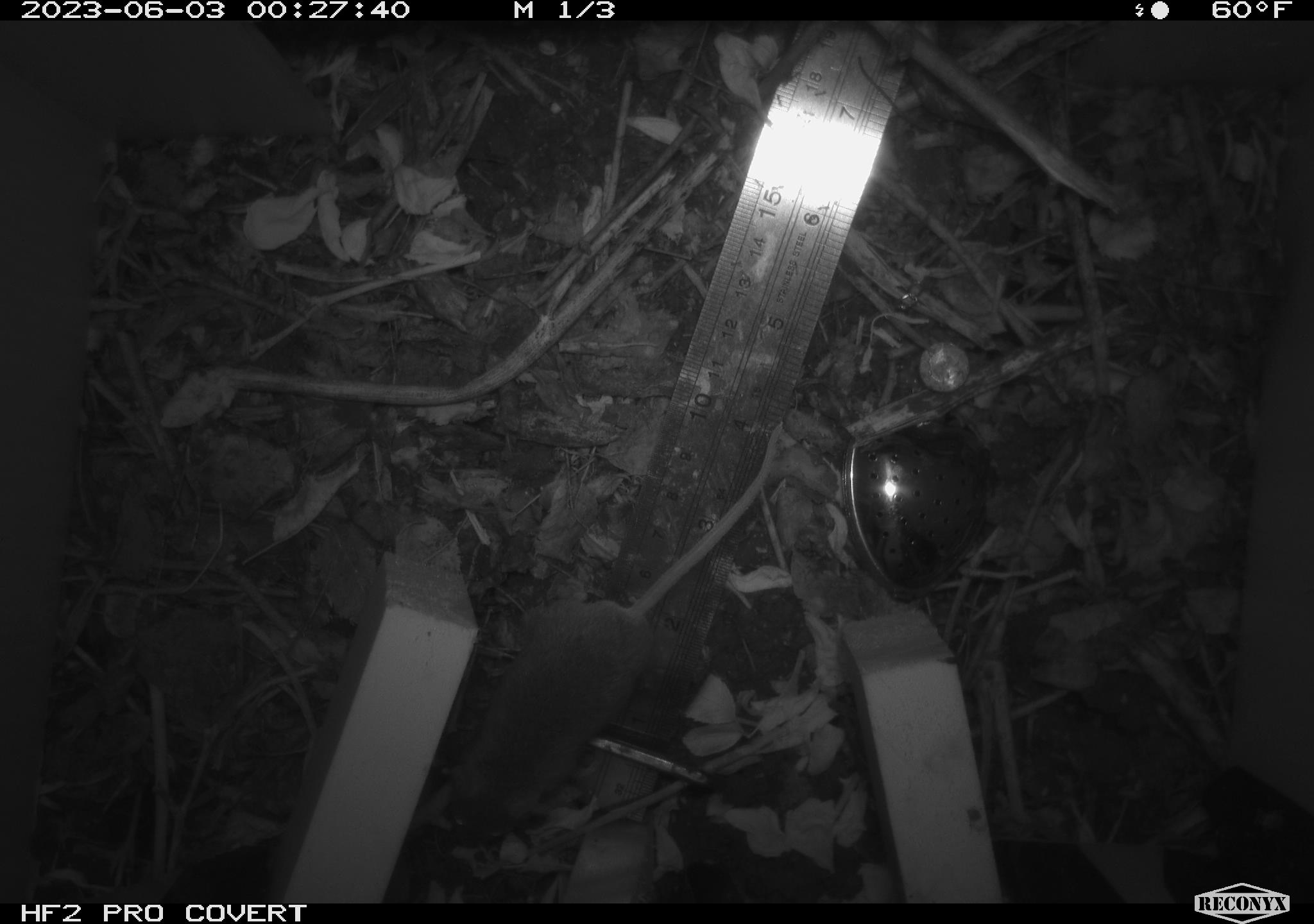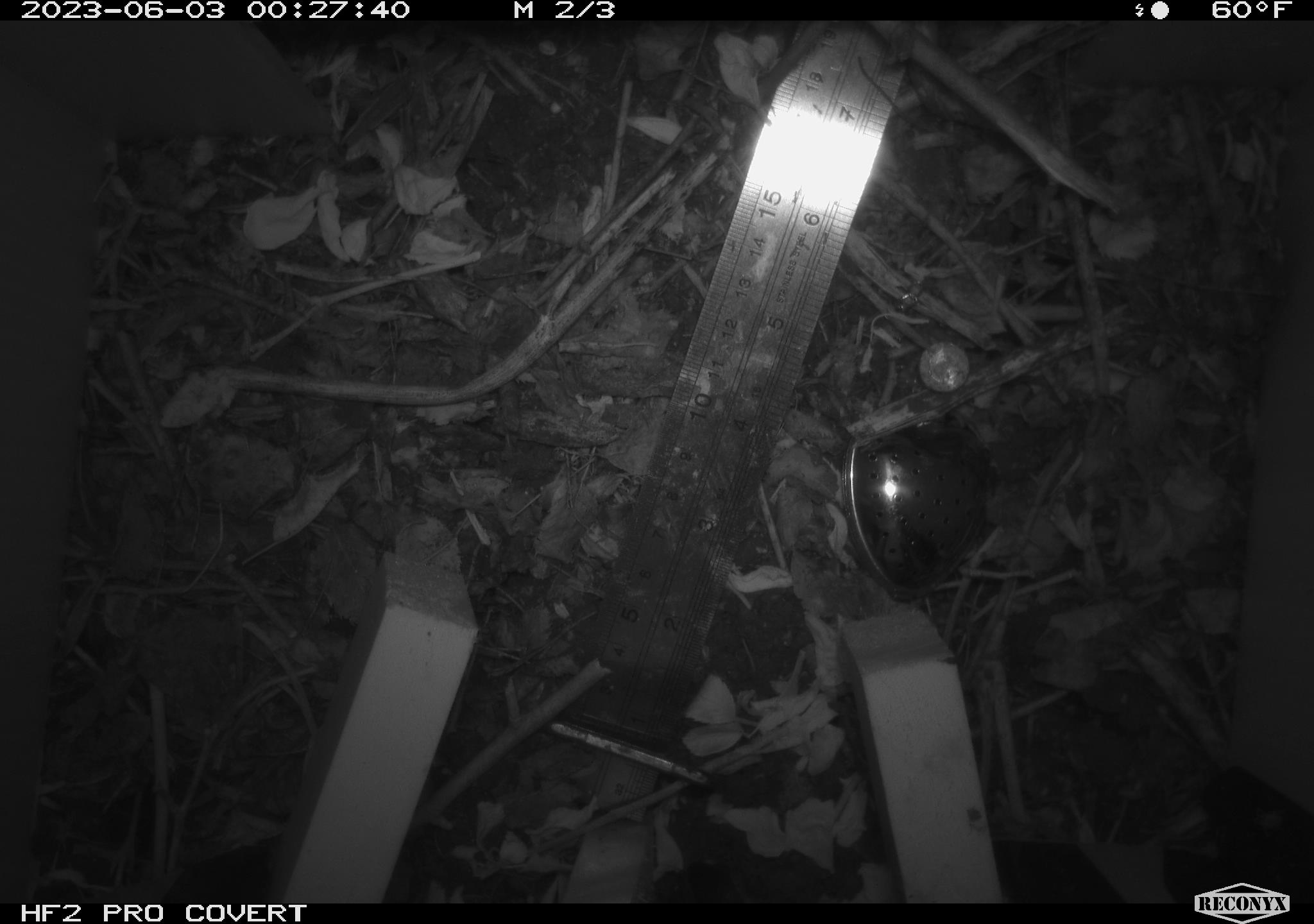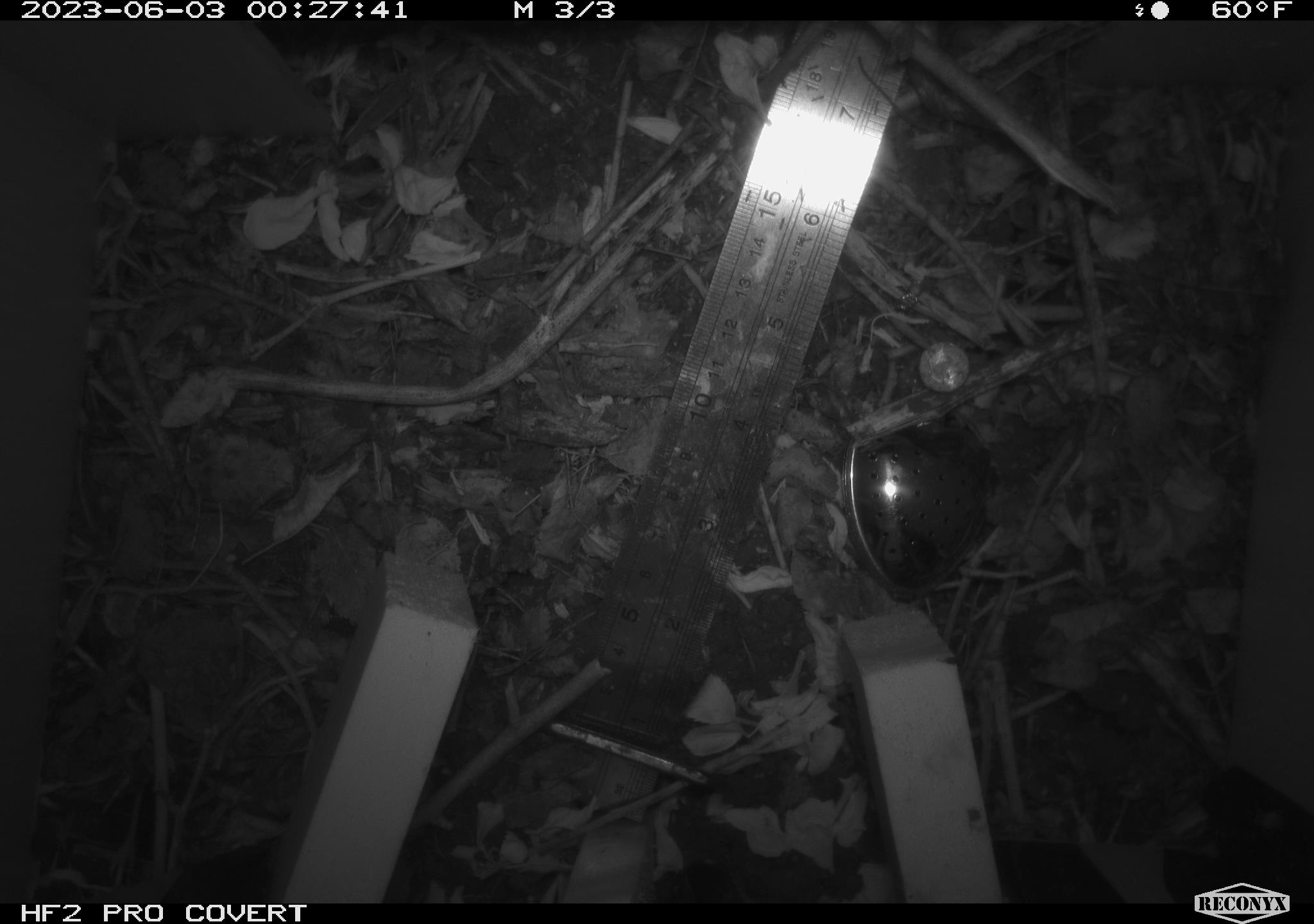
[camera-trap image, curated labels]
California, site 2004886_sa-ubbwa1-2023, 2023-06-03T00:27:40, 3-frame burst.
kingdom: Animalia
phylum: Chordata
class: Mammalia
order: Rodentia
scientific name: Rodentia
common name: rodent